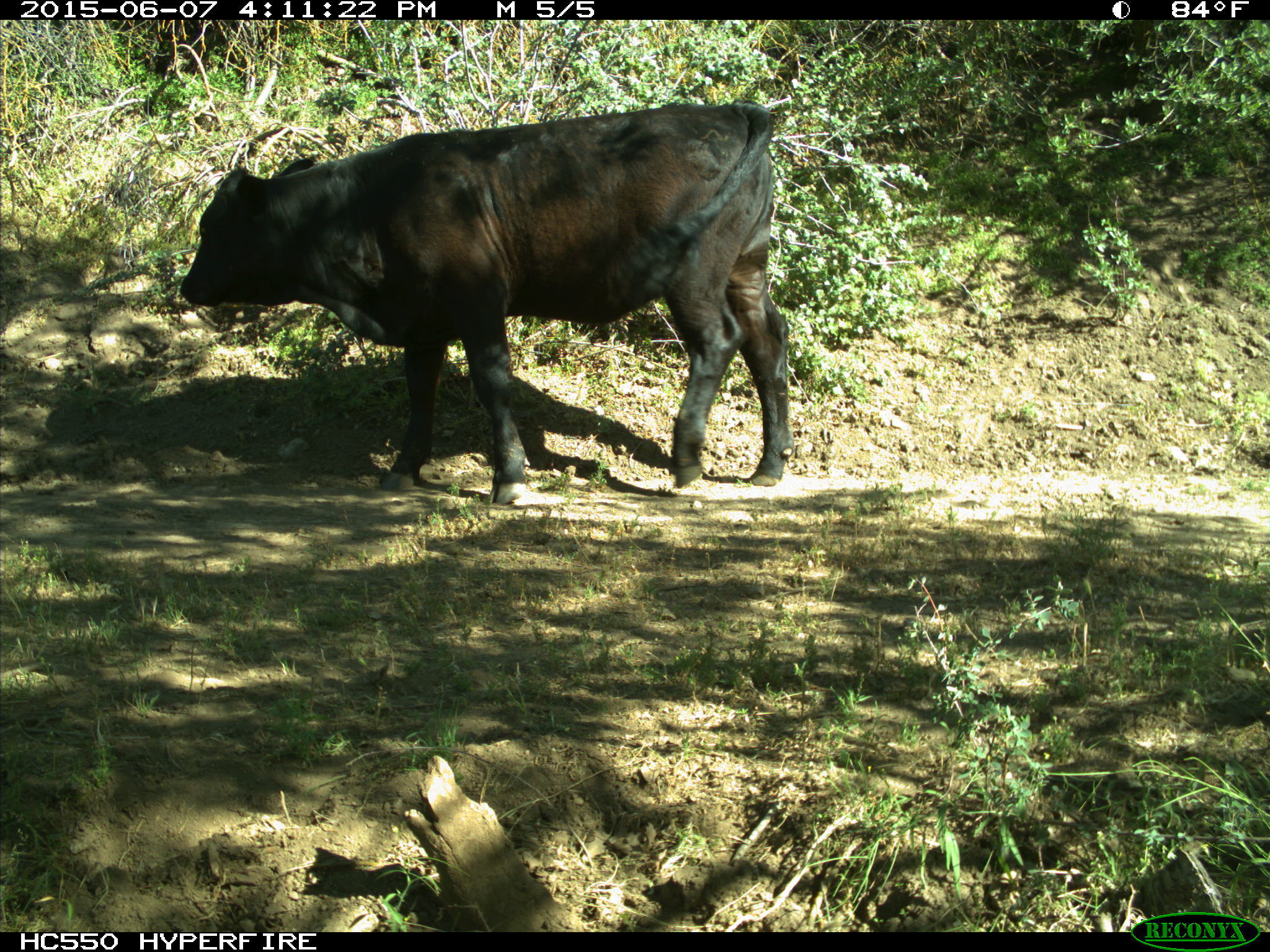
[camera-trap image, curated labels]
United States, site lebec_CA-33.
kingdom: Animalia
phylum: Chordata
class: Mammalia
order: Artiodactyla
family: Bovidae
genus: Bos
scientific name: Bos taurus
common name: domestic cow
Bos taurus (domestic cow).